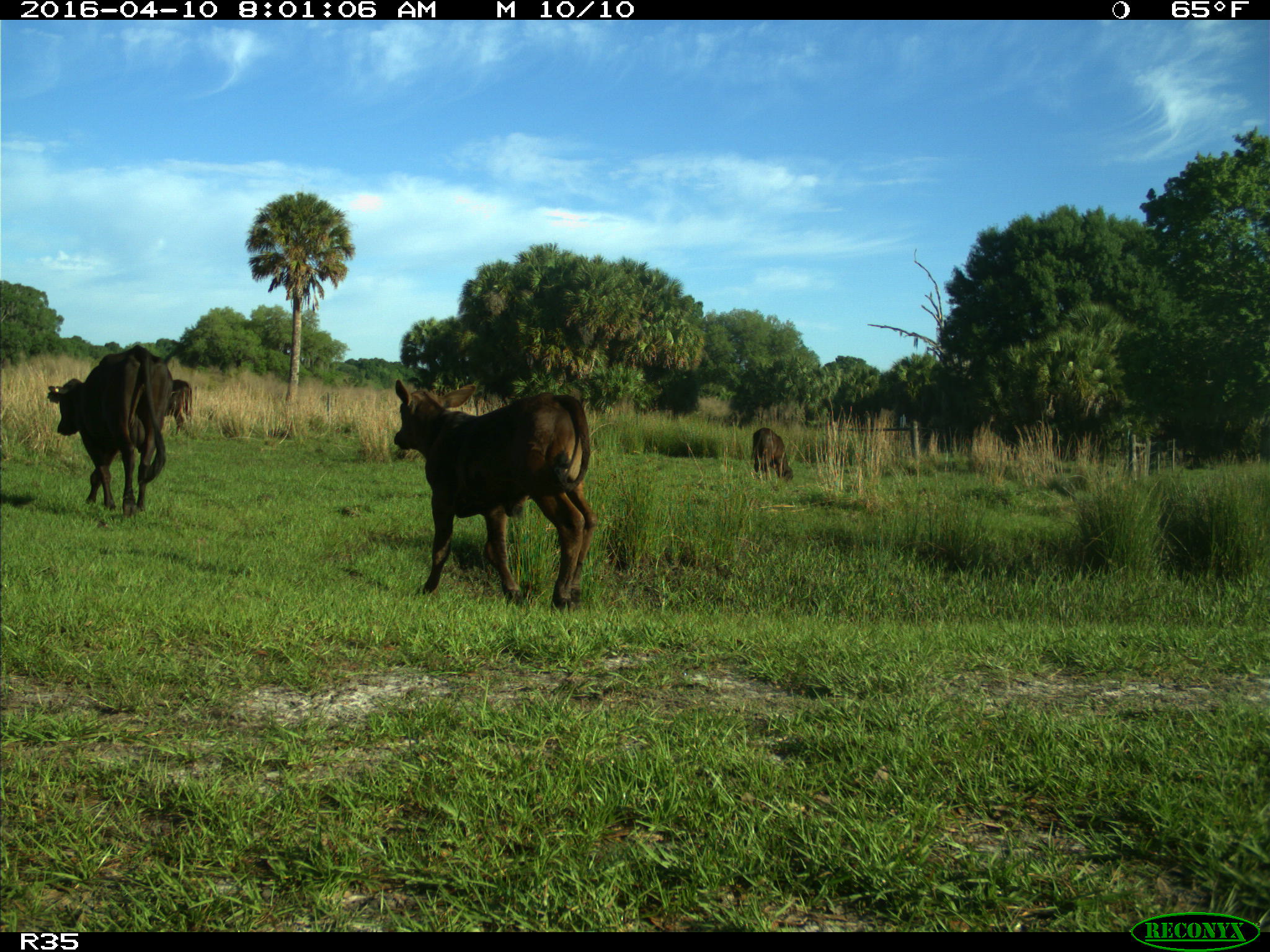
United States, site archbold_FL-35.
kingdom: Animalia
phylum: Chordata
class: Mammalia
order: Artiodactyla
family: Bovidae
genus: Bos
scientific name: Bos taurus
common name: domestic cow